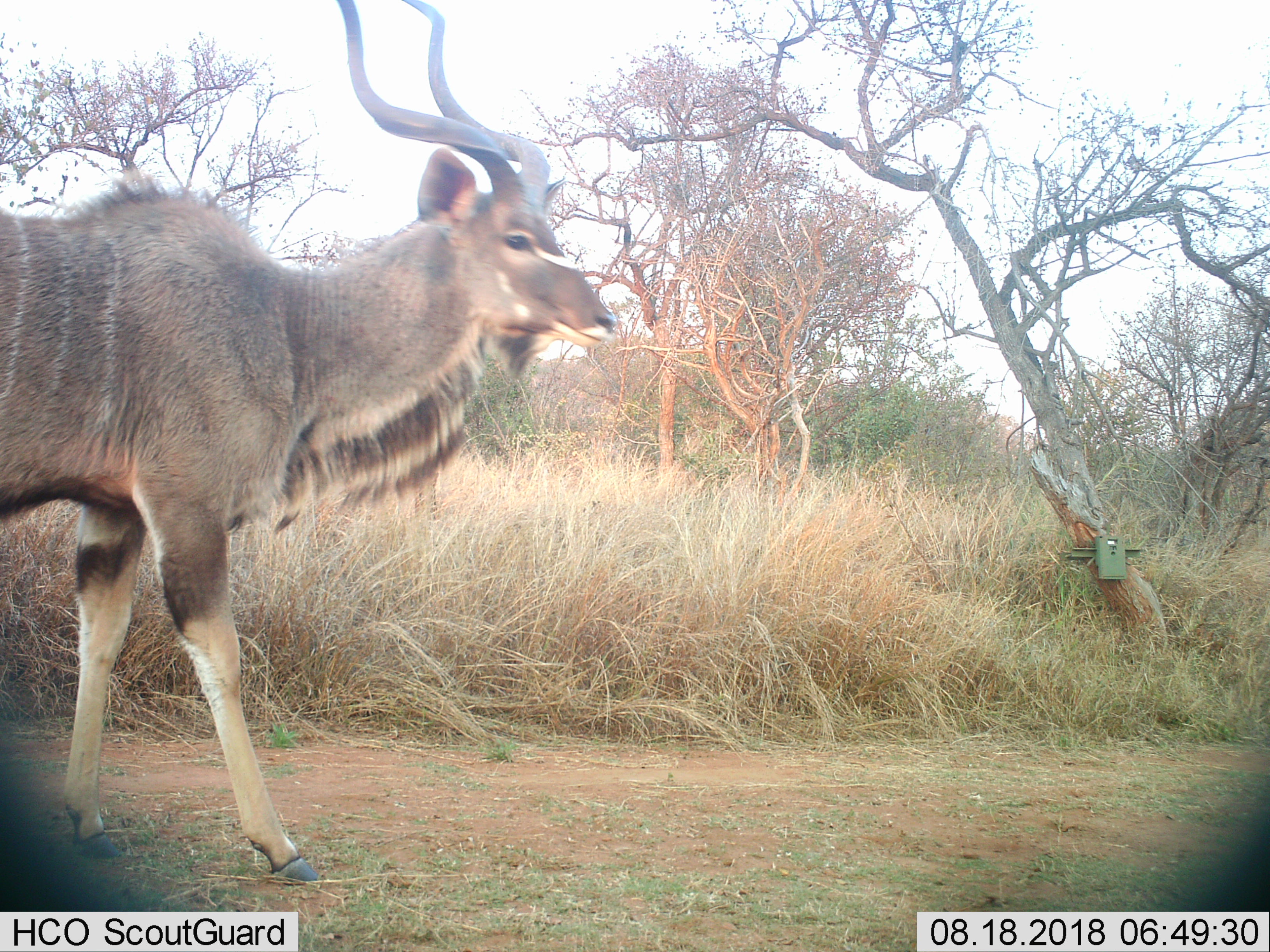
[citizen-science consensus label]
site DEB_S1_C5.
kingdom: Animalia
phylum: Chordata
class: Mammalia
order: Artiodactyla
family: Bovidae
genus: Tragelaphus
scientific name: Tragelaphus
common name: kudu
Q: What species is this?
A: Kudu (Tragelaphus).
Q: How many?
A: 1.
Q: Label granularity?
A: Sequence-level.